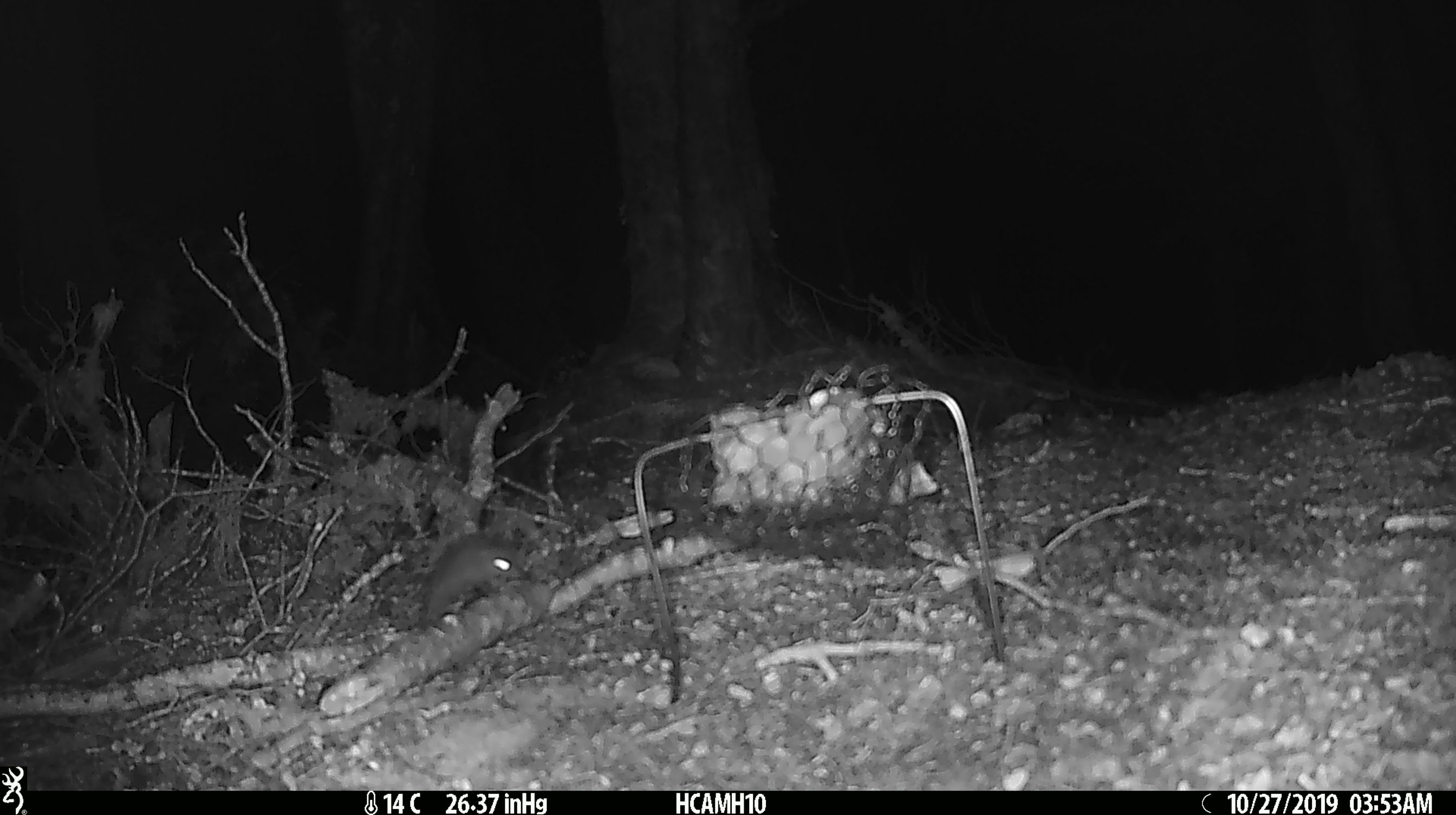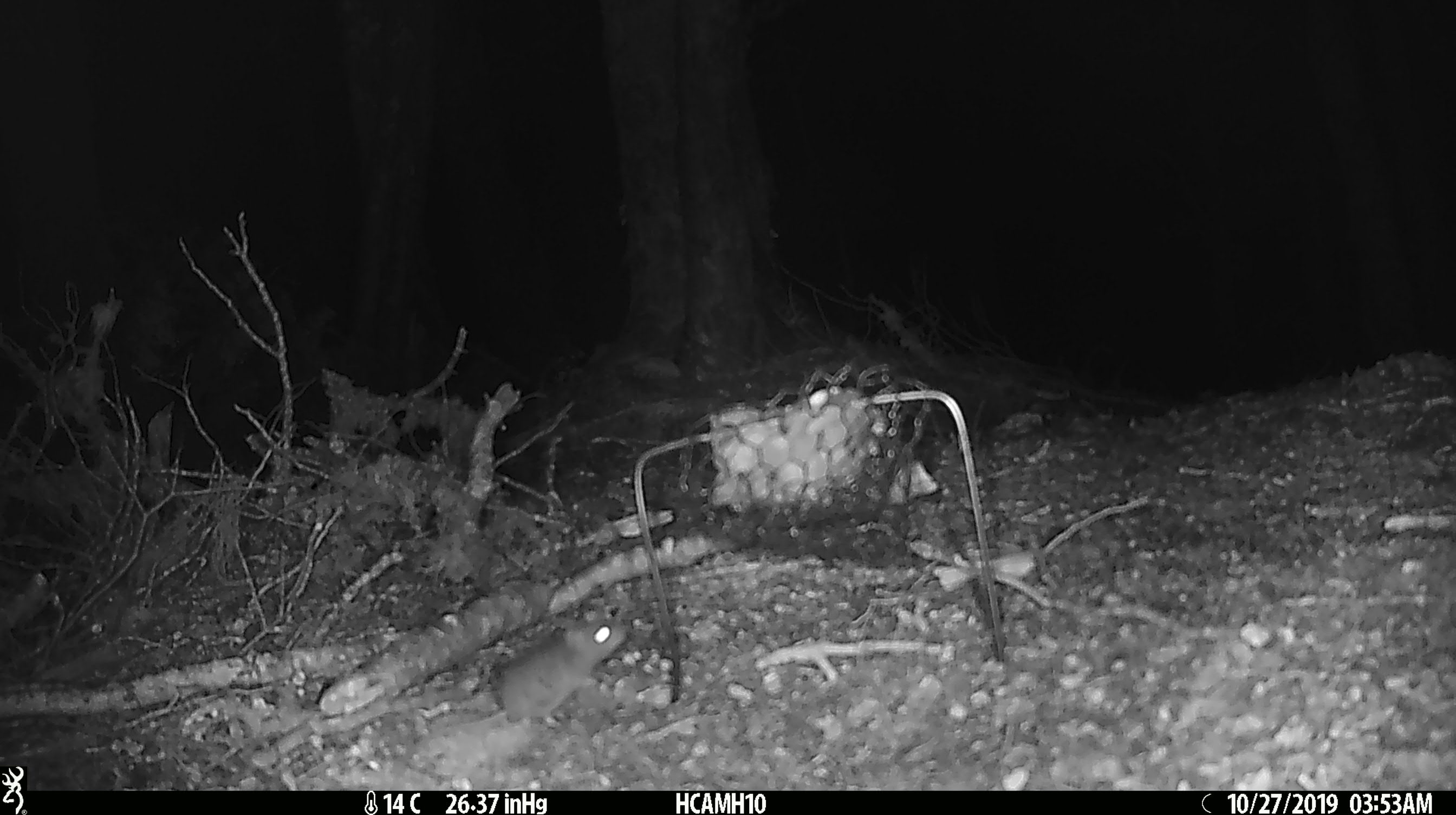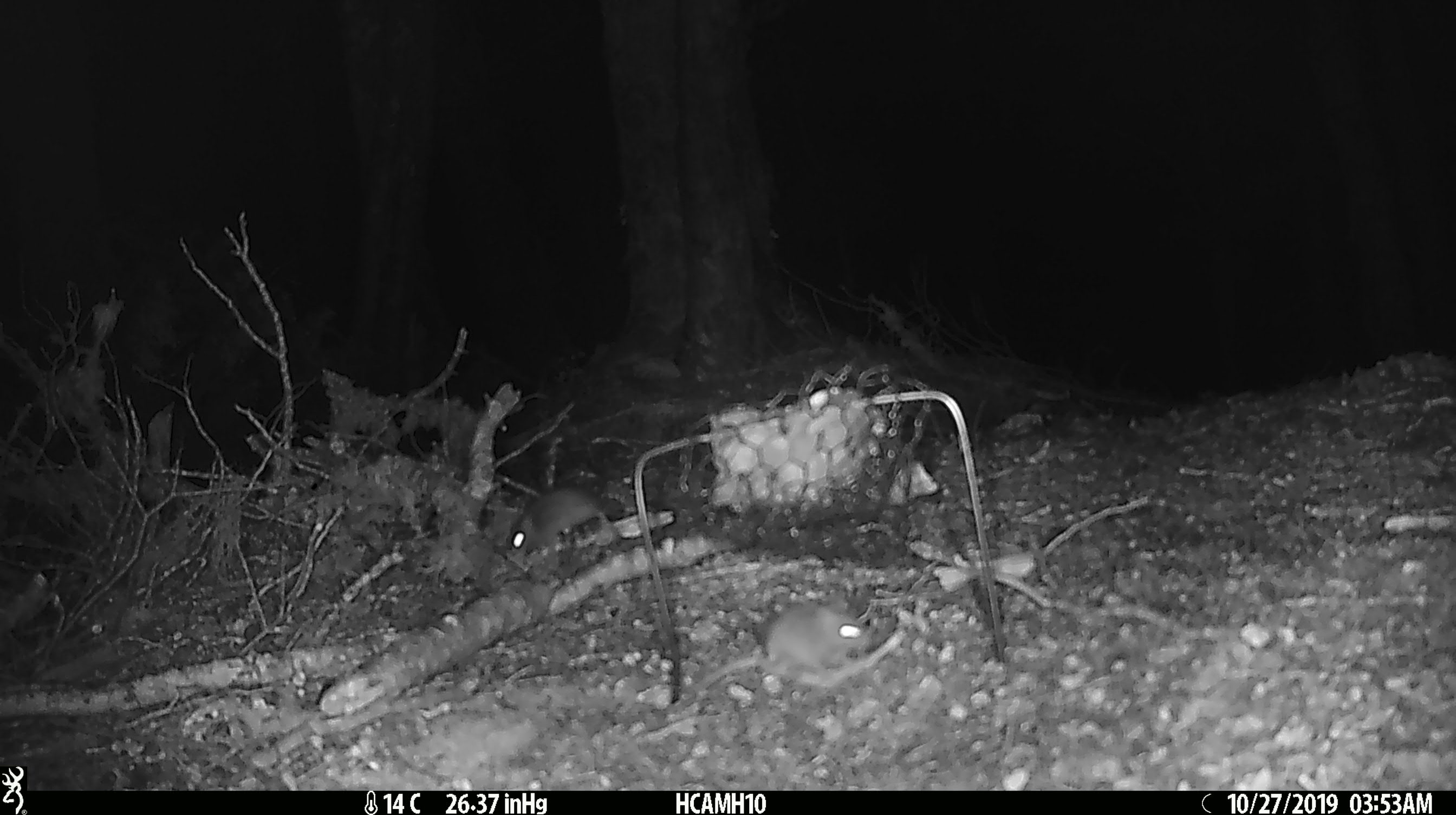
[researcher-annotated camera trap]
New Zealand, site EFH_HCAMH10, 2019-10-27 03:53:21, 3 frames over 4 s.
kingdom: Animalia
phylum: Chordata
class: Mammalia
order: Rodentia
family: Muridae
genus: Mus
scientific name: Mus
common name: mouse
Mouse (Mus).